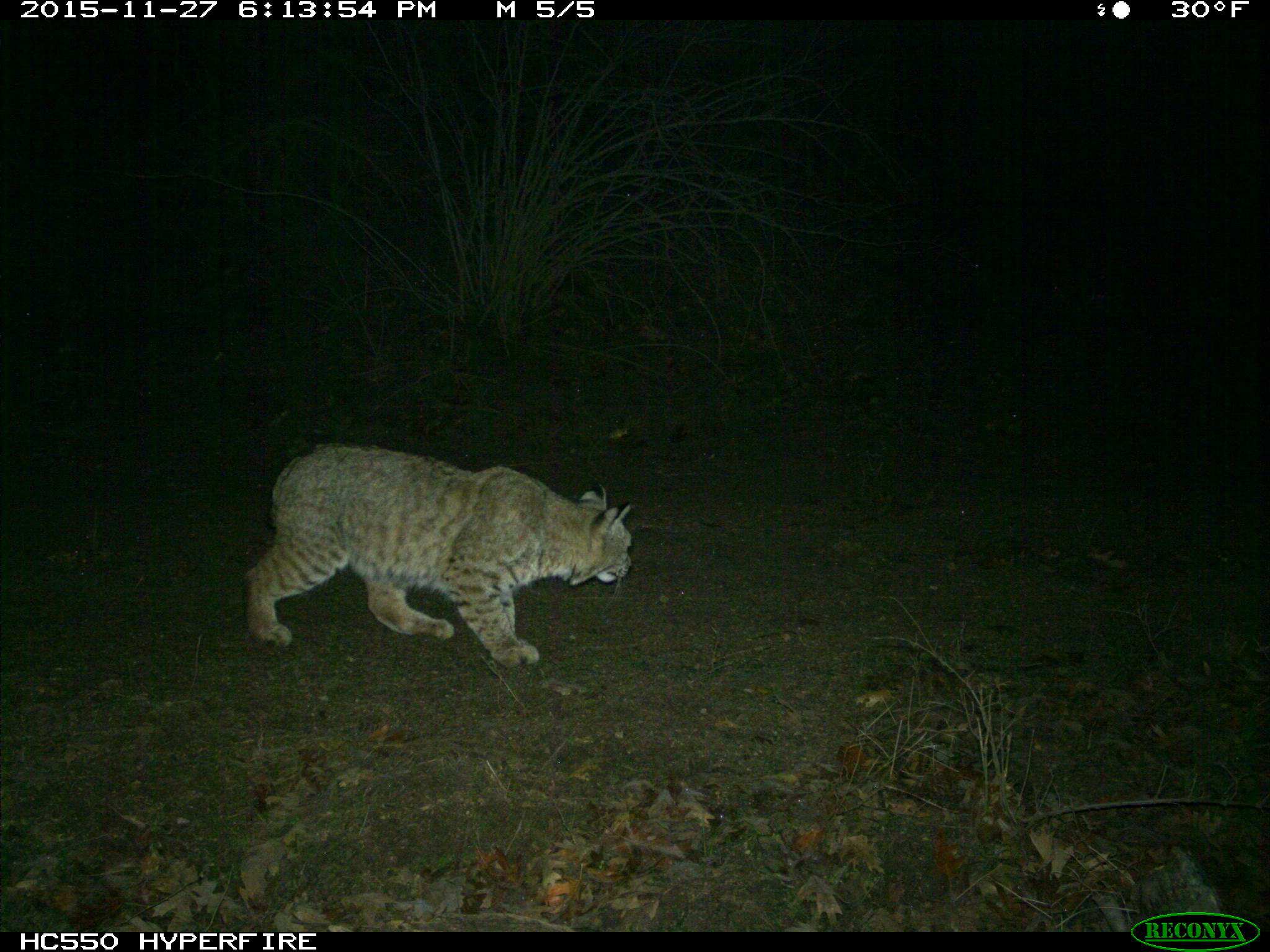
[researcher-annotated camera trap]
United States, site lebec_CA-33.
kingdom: Animalia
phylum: Chordata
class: Mammalia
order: Carnivora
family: Felidae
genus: Lynx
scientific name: Lynx rufus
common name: bobcat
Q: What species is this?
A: Lynx rufus (bobcat).